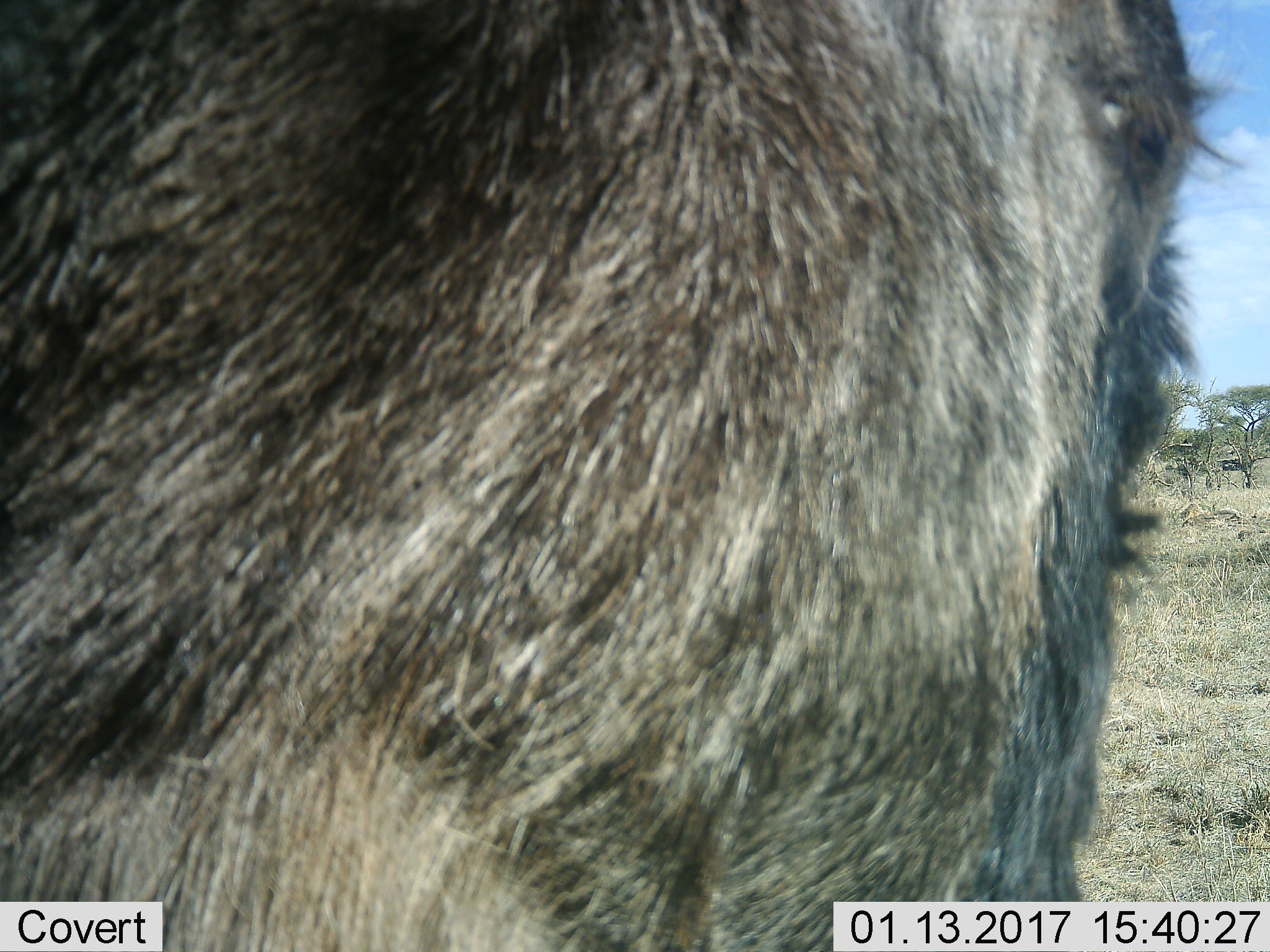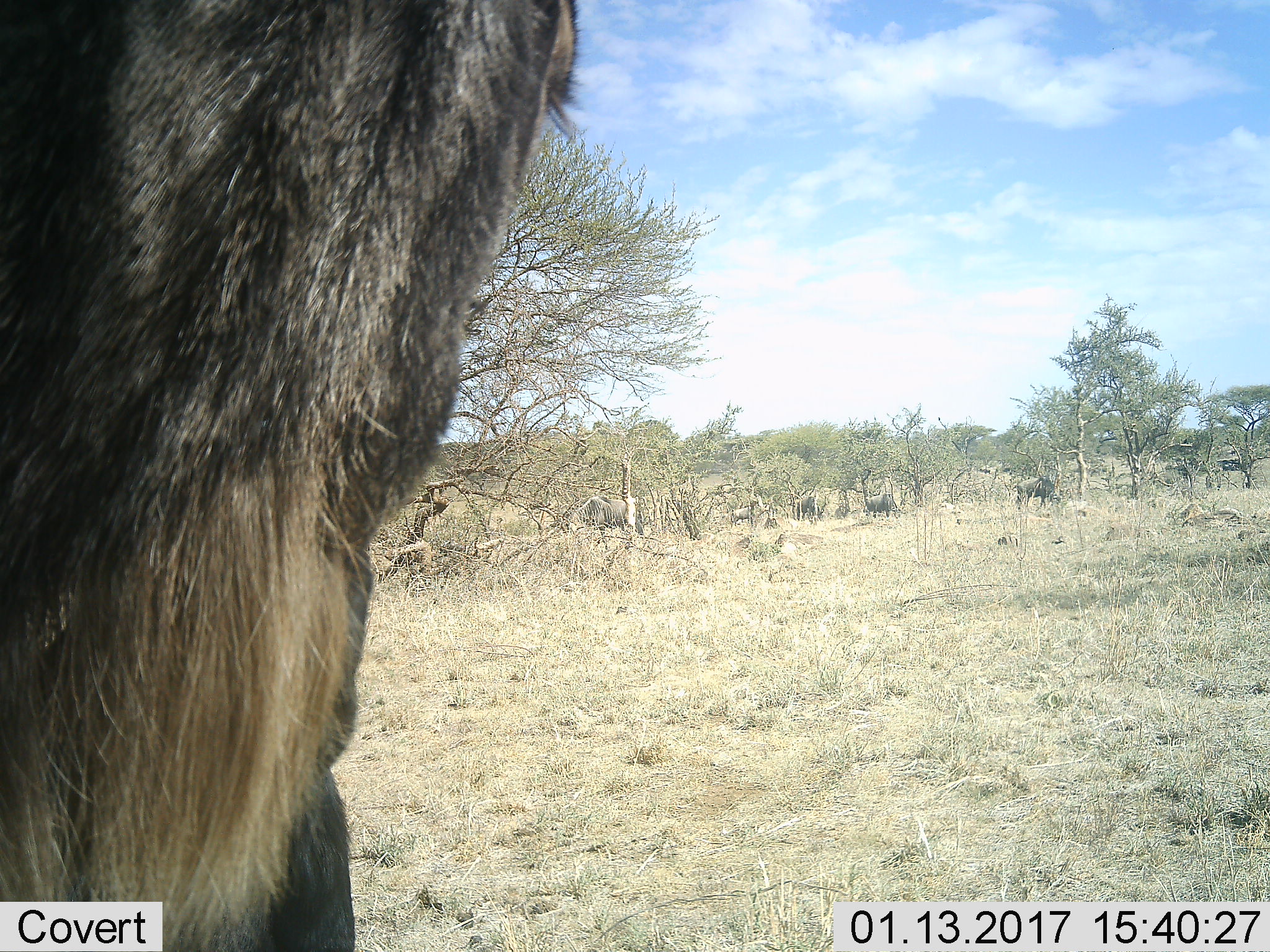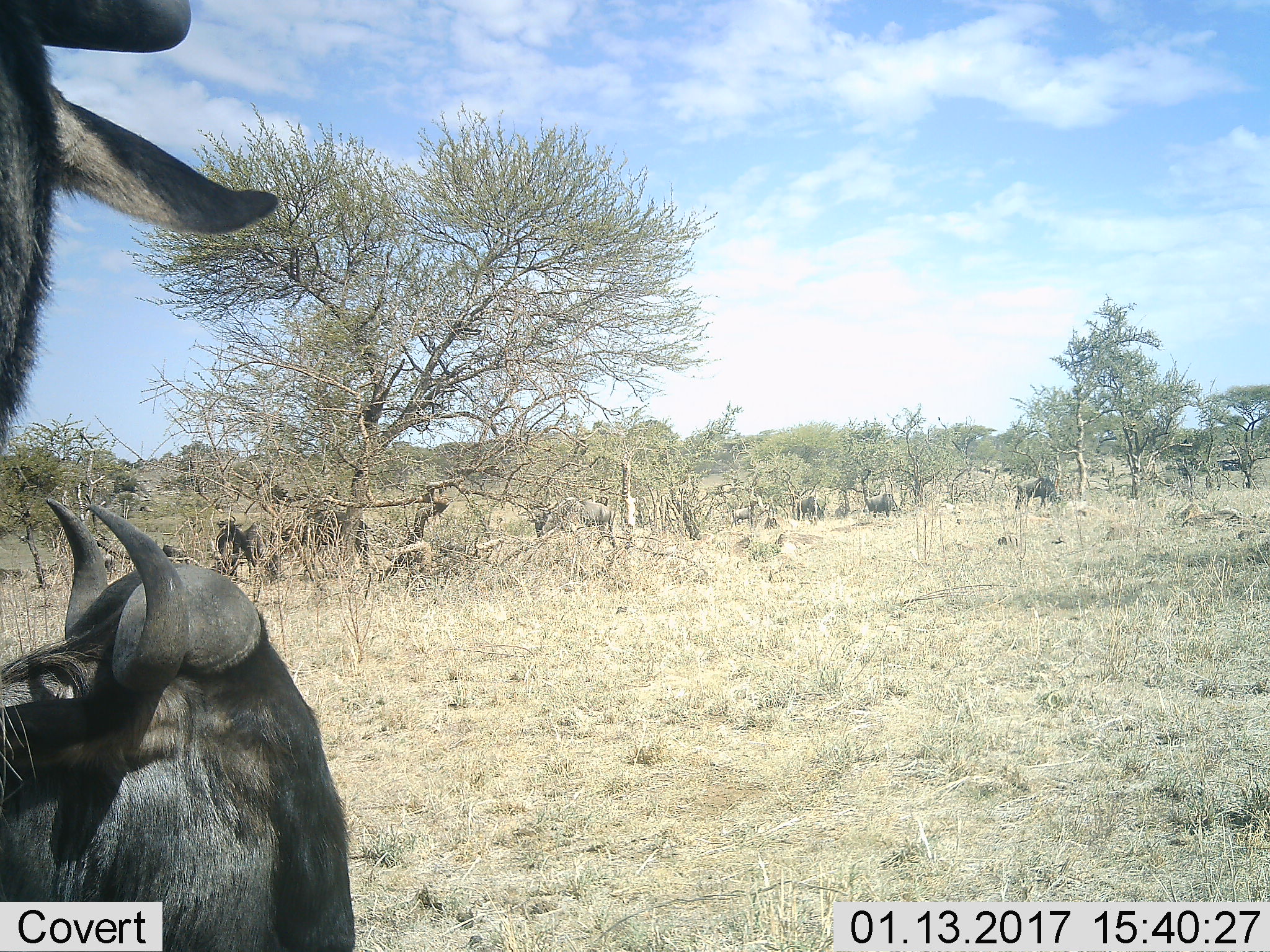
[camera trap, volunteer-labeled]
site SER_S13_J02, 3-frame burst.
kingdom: Animalia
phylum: Chordata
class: Mammalia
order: Artiodactyla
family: Bovidae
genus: Connochaetes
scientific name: Connochaetes taurinus taurinus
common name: blue wildebeest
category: wildebeestblue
Wildebeestblue (blue wildebeest) (Connochaetes taurinus taurinus), count 11-50. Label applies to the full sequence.